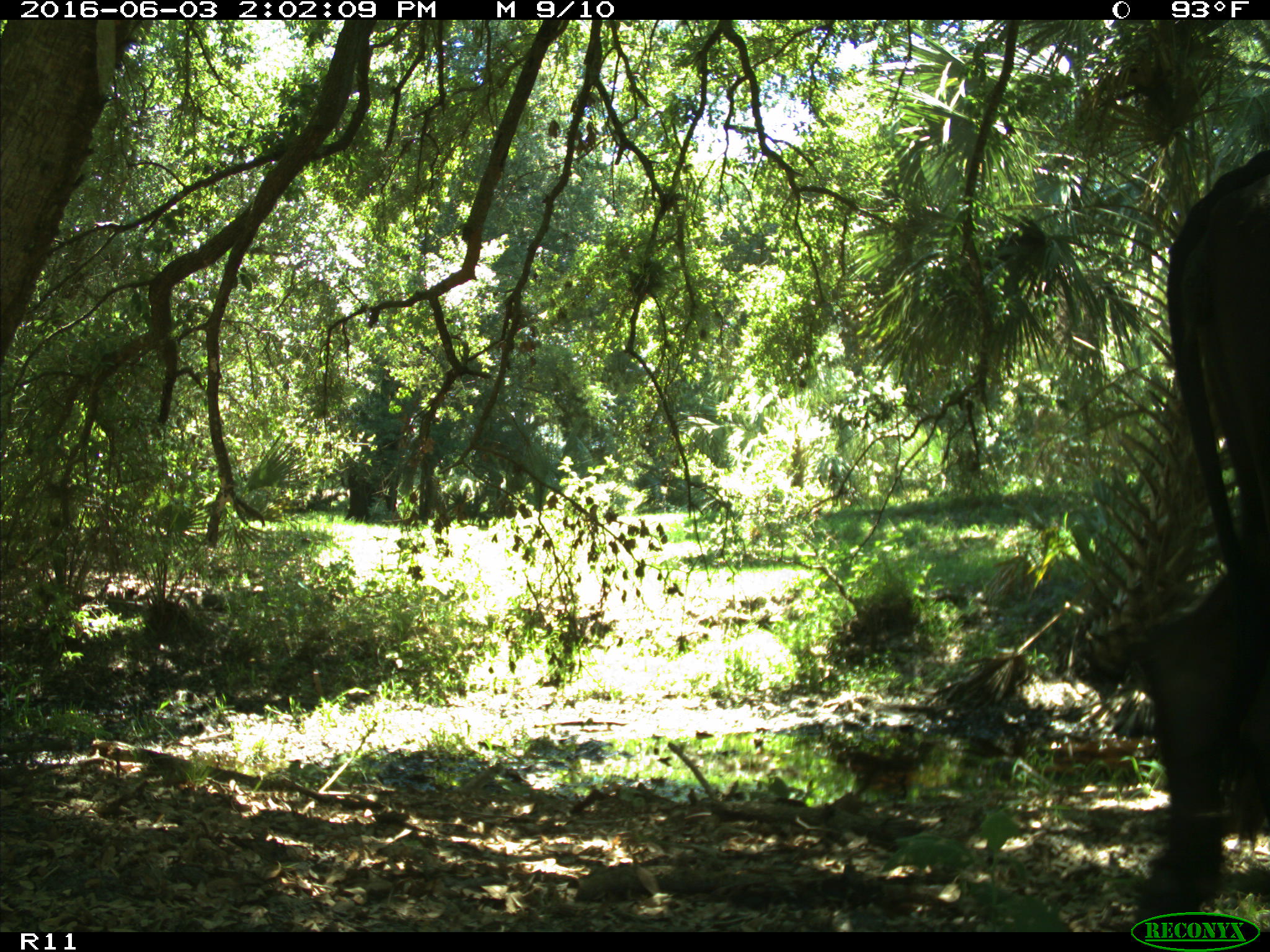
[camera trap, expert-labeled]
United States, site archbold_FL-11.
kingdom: Animalia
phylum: Chordata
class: Mammalia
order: Artiodactyla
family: Bovidae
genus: Bos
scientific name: Bos taurus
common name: domestic cow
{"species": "Bos taurus (domestic cow)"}